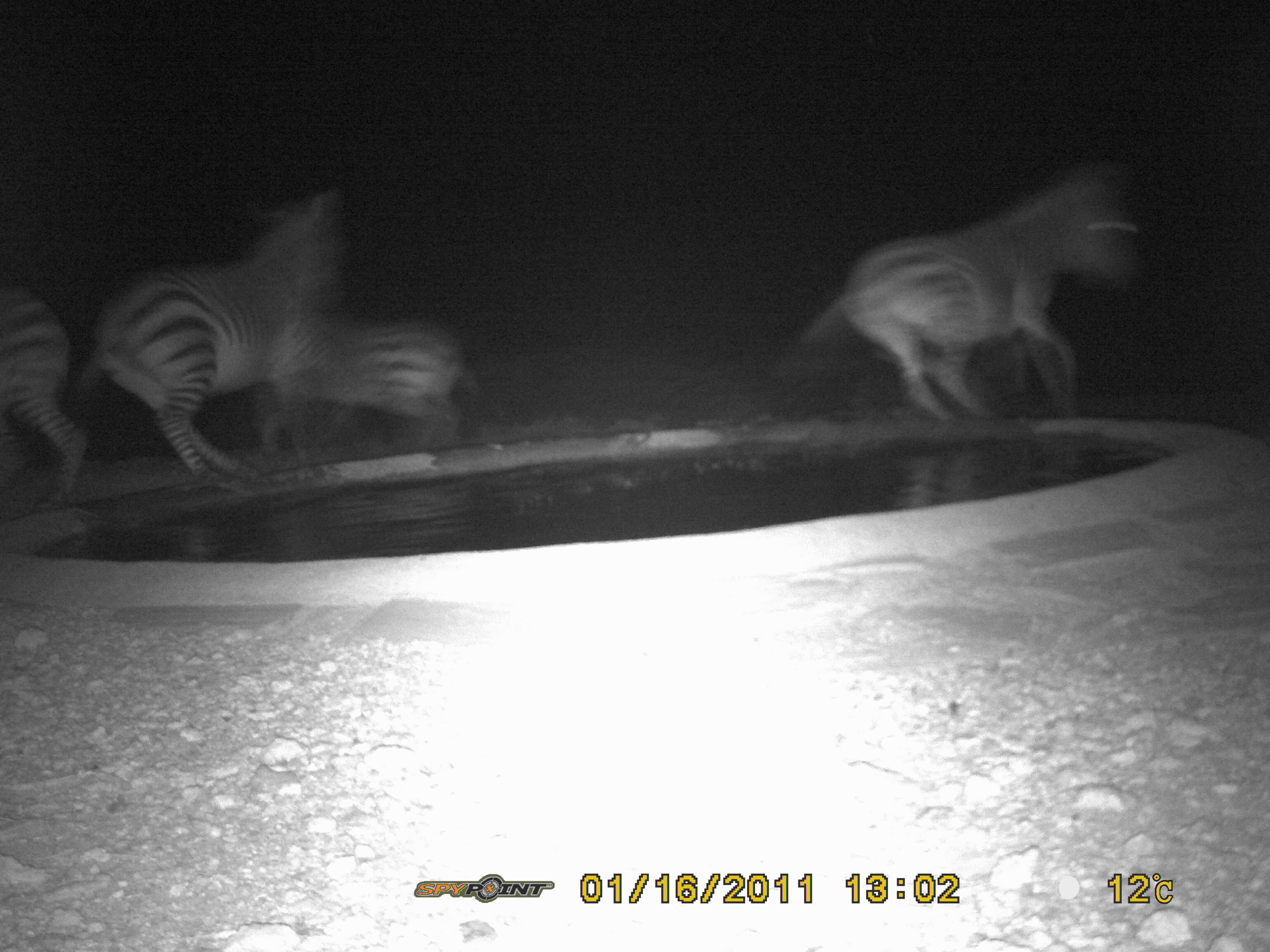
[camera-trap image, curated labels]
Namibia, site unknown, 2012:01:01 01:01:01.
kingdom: Animalia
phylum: Chordata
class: Mammalia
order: Perissodactyla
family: Equidae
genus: Equus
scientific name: Equus zebra hartmannae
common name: hartmann's mountain zebra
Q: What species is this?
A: Equus zebra hartmannae (hartmann's mountain zebra).